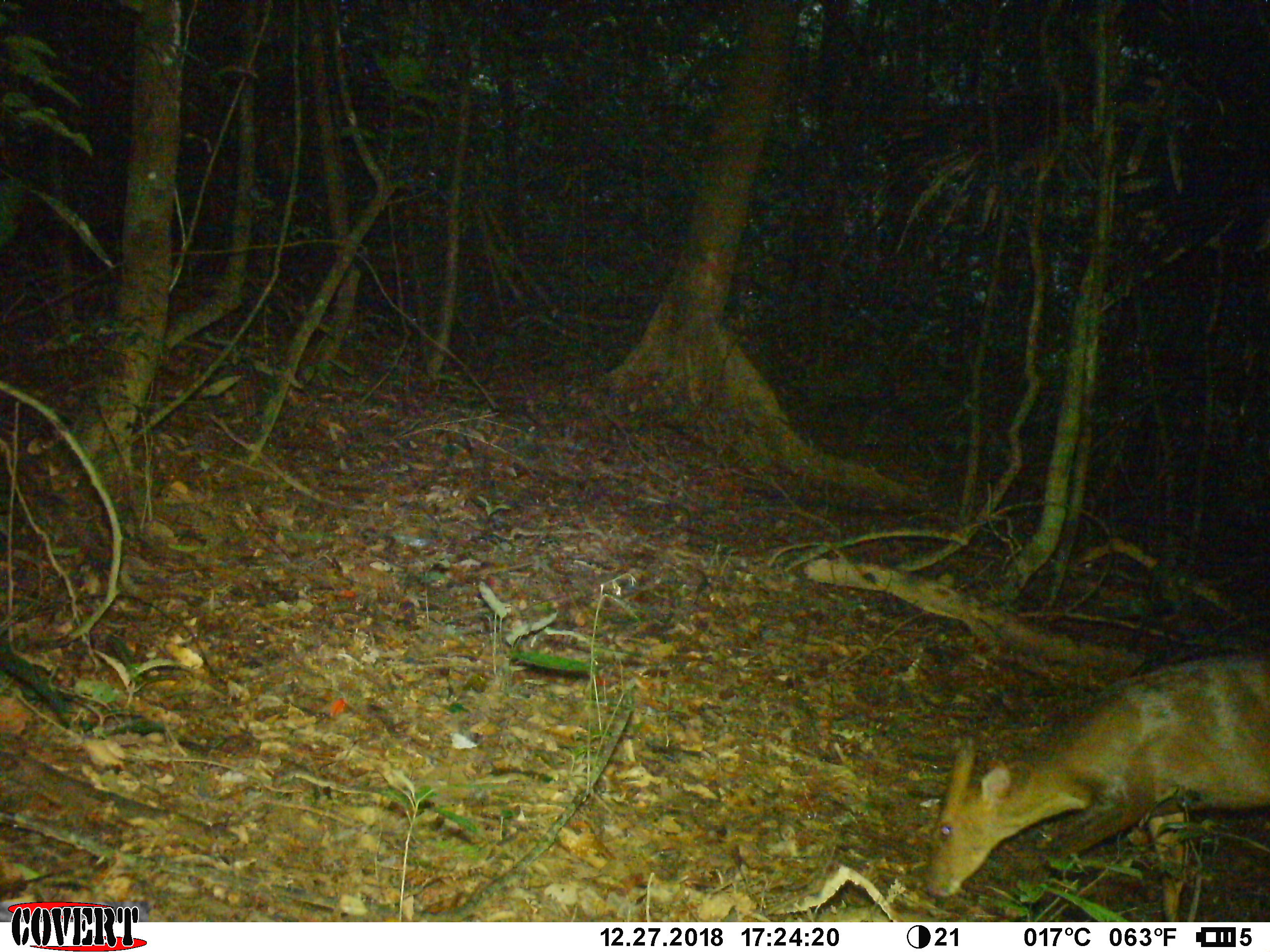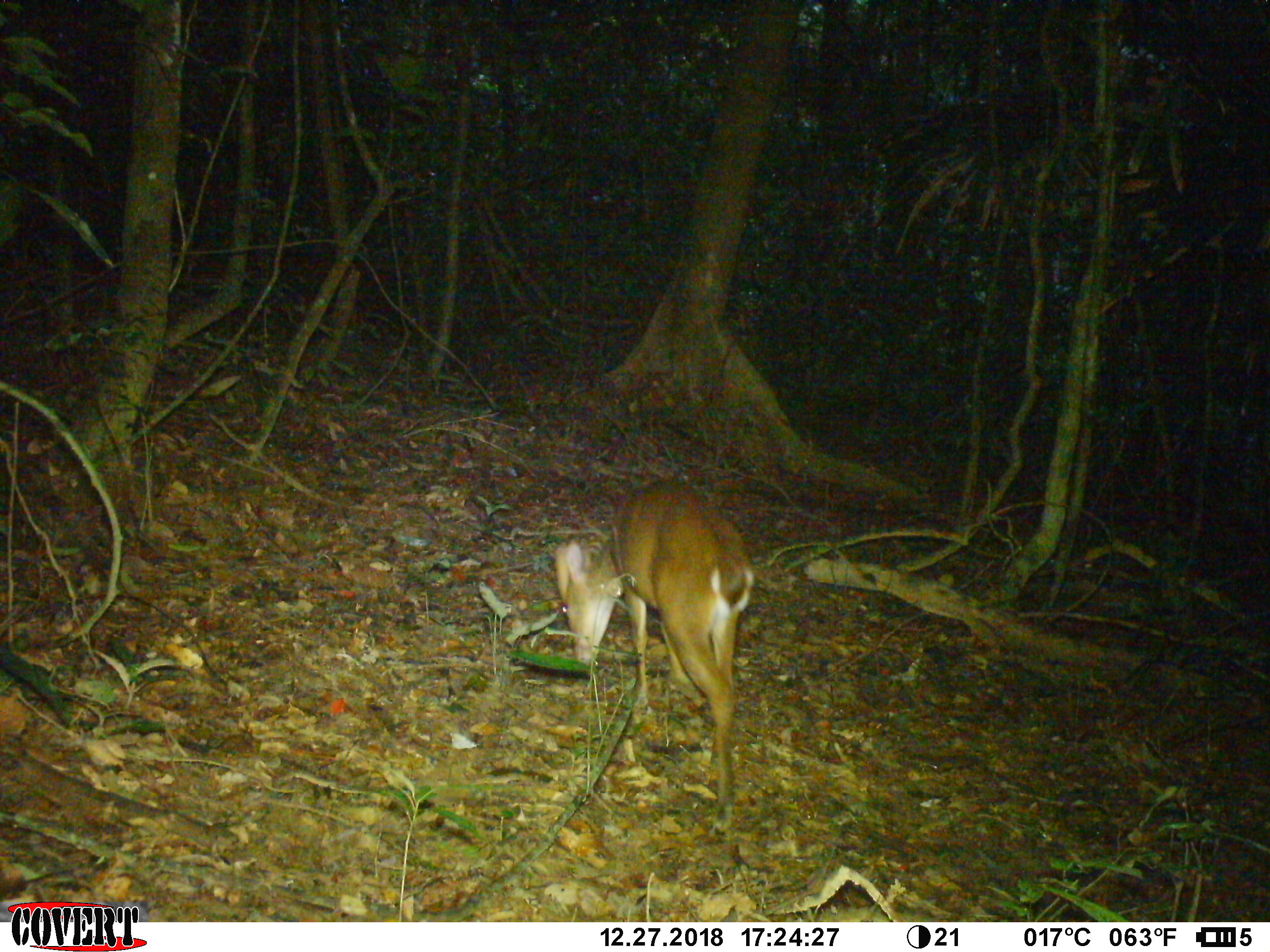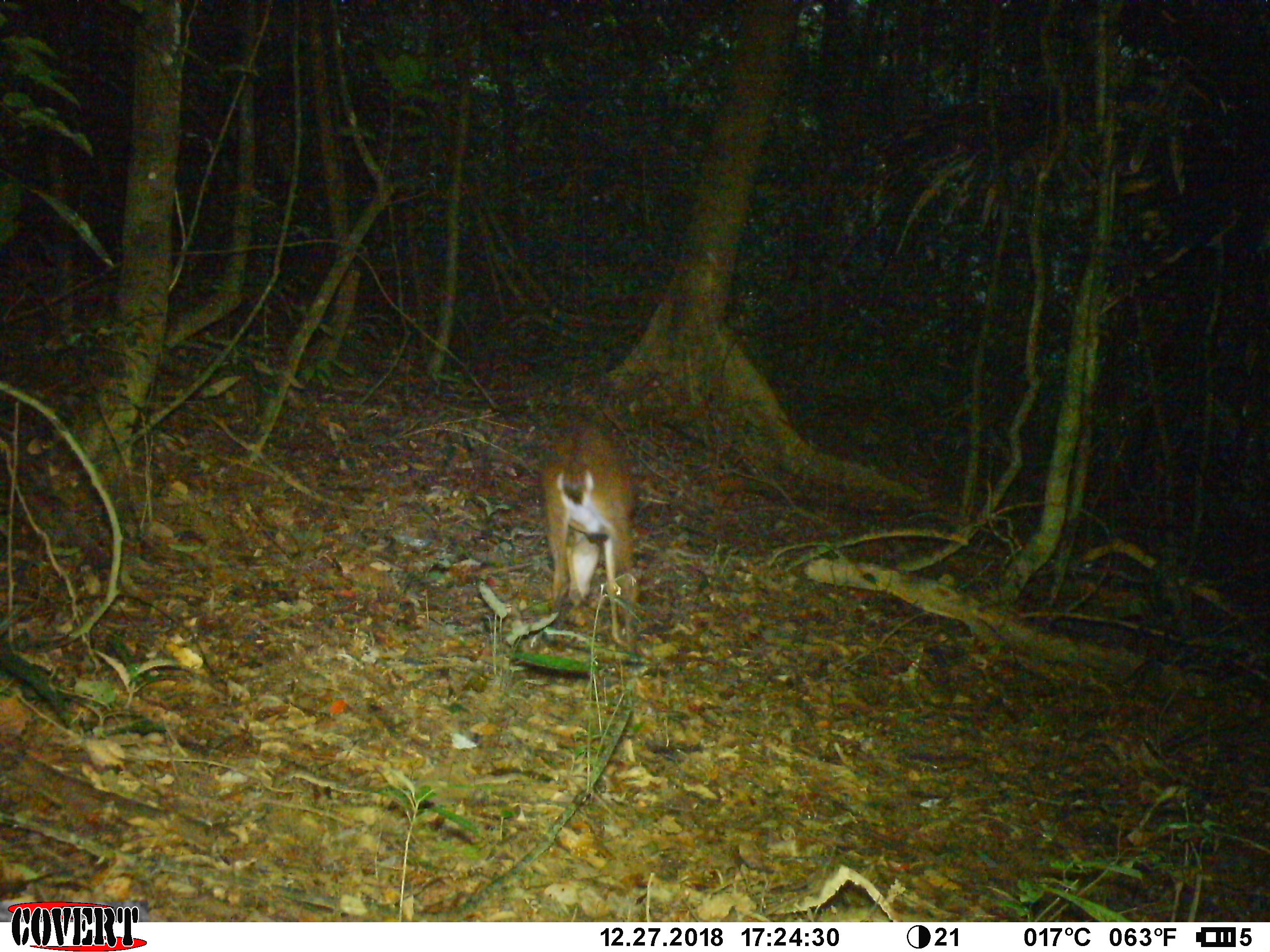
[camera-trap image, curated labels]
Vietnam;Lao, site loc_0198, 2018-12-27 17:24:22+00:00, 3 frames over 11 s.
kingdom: Animalia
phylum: Chordata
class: Mammalia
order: Artiodactyla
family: Cervidae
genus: Muntiacus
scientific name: Muntiacus vuquangensis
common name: large-antlered muntjac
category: large antlered muntjac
Large antlered muntjac (large-antlered muntjac) (Muntiacus vuquangensis). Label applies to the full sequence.